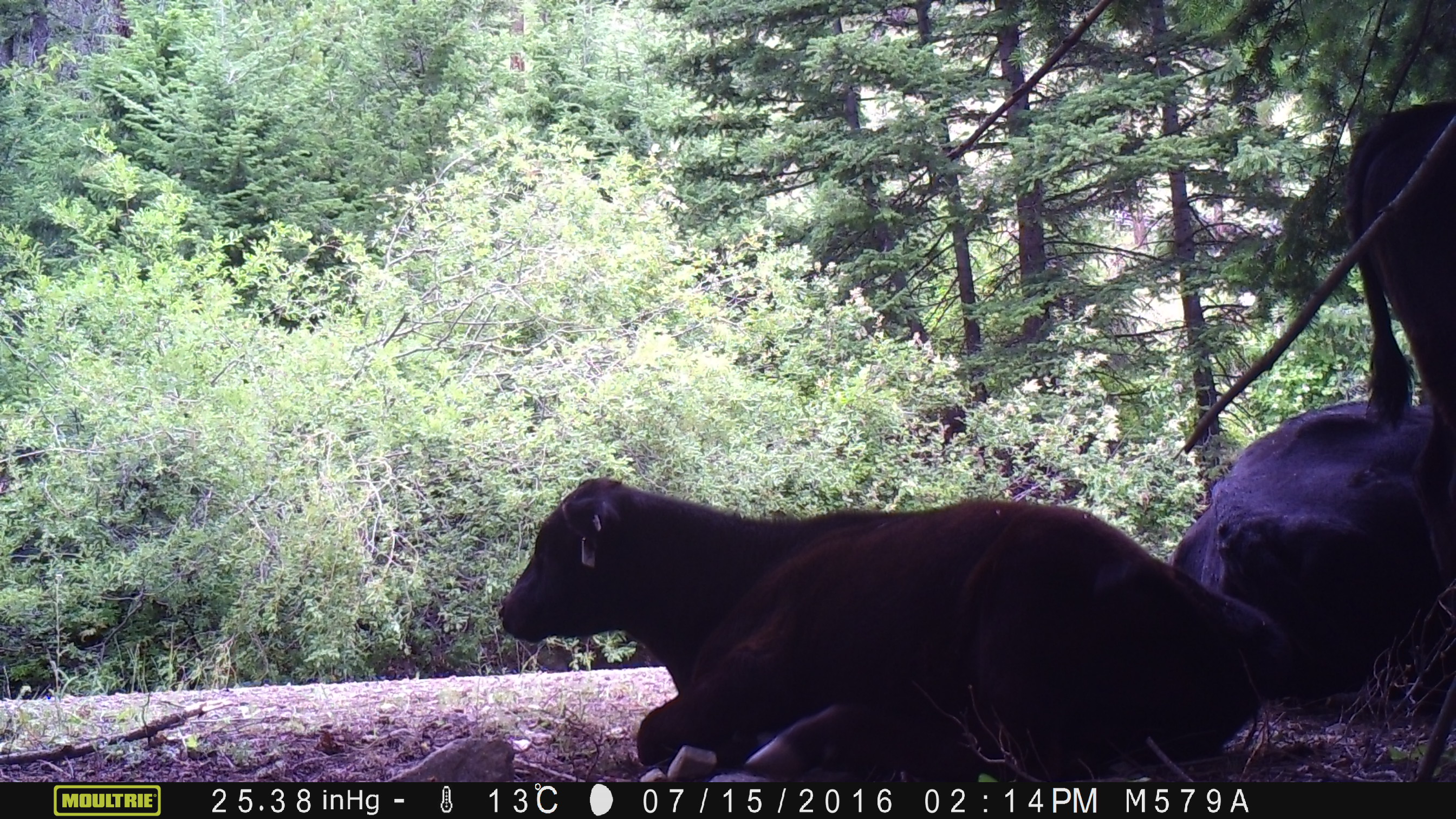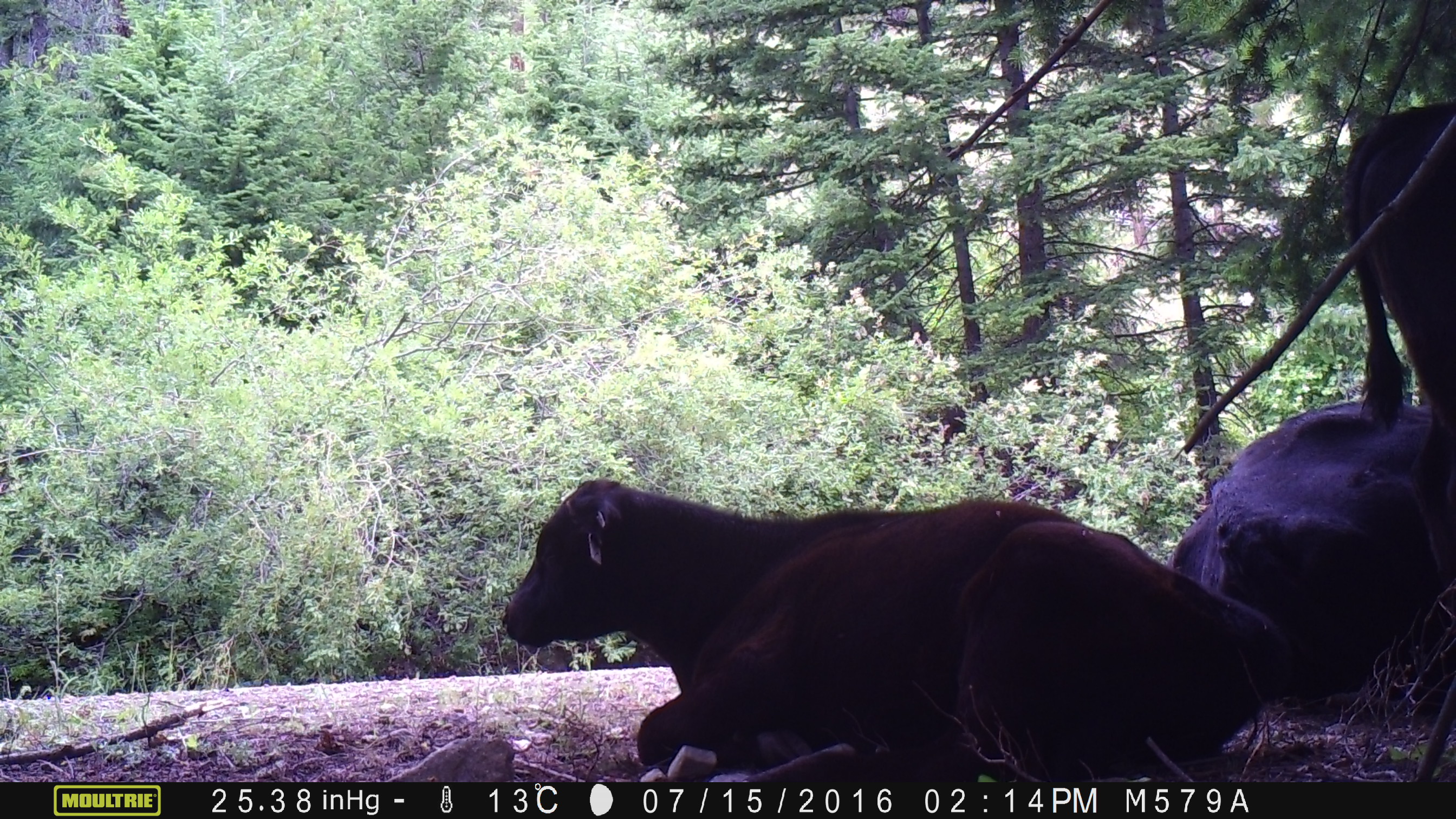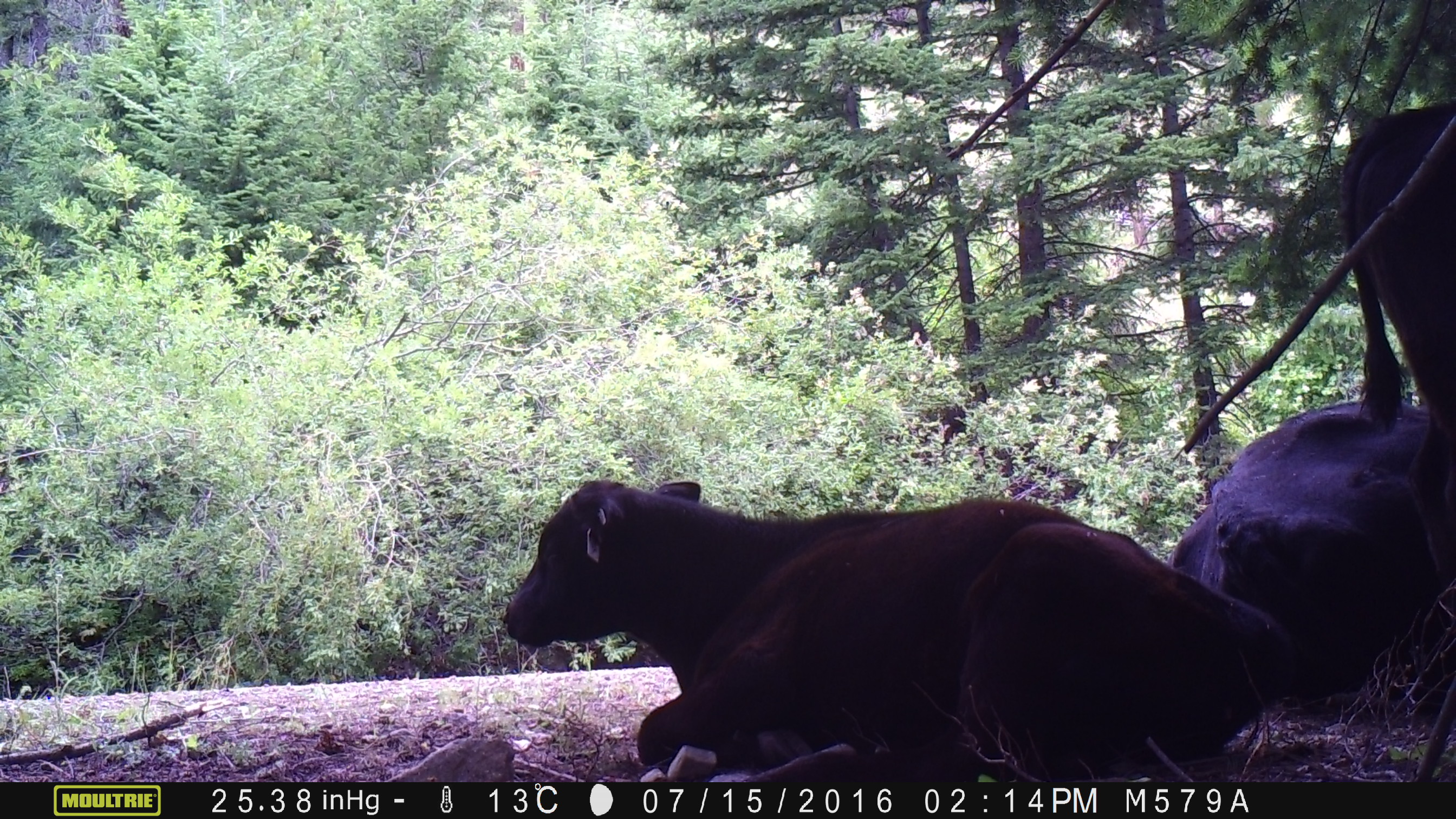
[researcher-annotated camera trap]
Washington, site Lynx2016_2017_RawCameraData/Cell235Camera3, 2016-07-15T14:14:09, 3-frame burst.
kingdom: Animalia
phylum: Chordata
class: Mammalia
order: Artiodactyla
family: Bovidae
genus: Bos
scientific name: Bos taurus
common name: domestic cattle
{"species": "domestic cattle (Bos taurus)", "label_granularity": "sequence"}